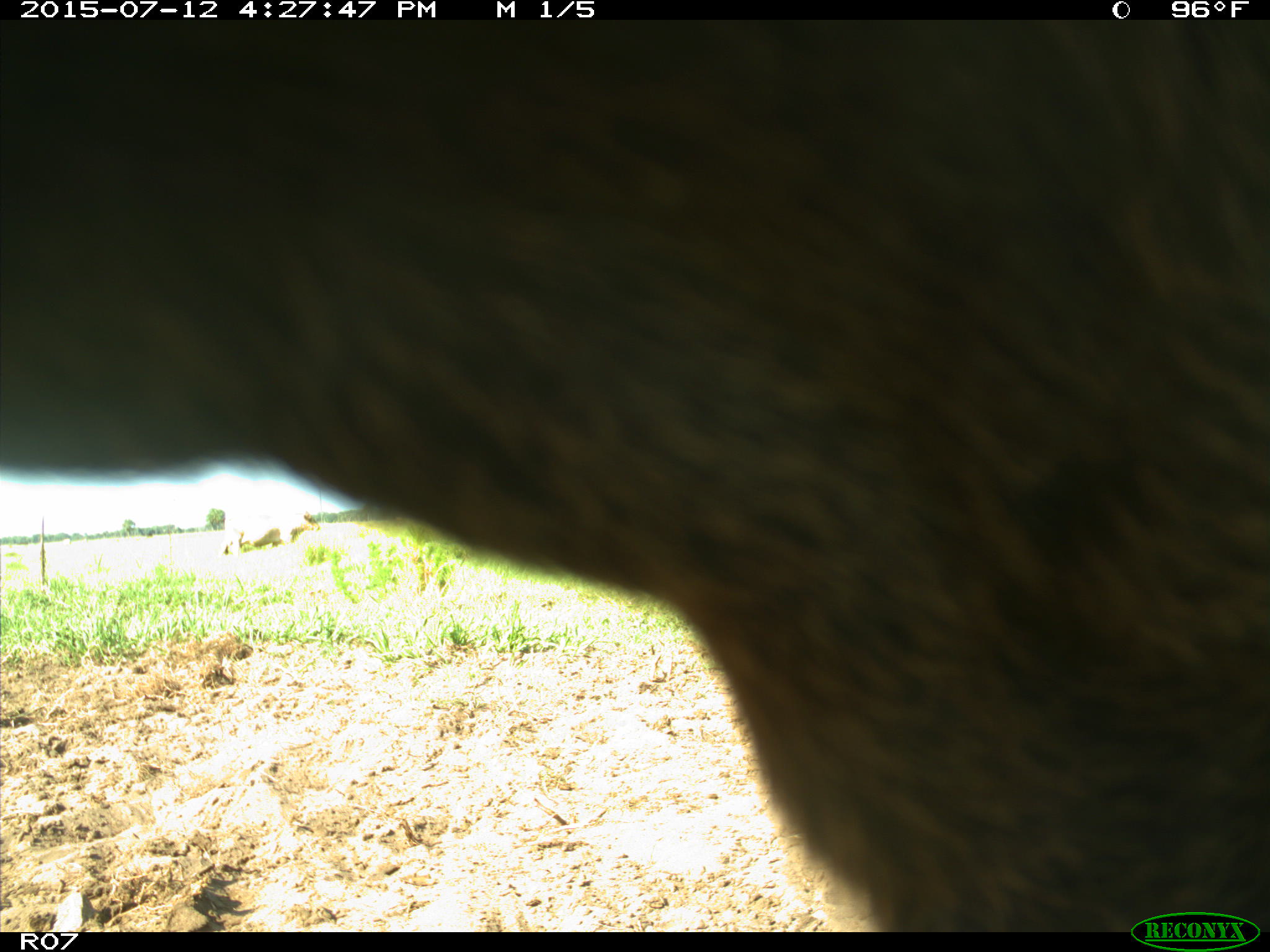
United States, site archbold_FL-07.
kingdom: Animalia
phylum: Chordata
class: Mammalia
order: Artiodactyla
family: Bovidae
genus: Bos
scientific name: Bos taurus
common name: domestic cow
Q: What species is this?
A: Bos taurus (domestic cow).